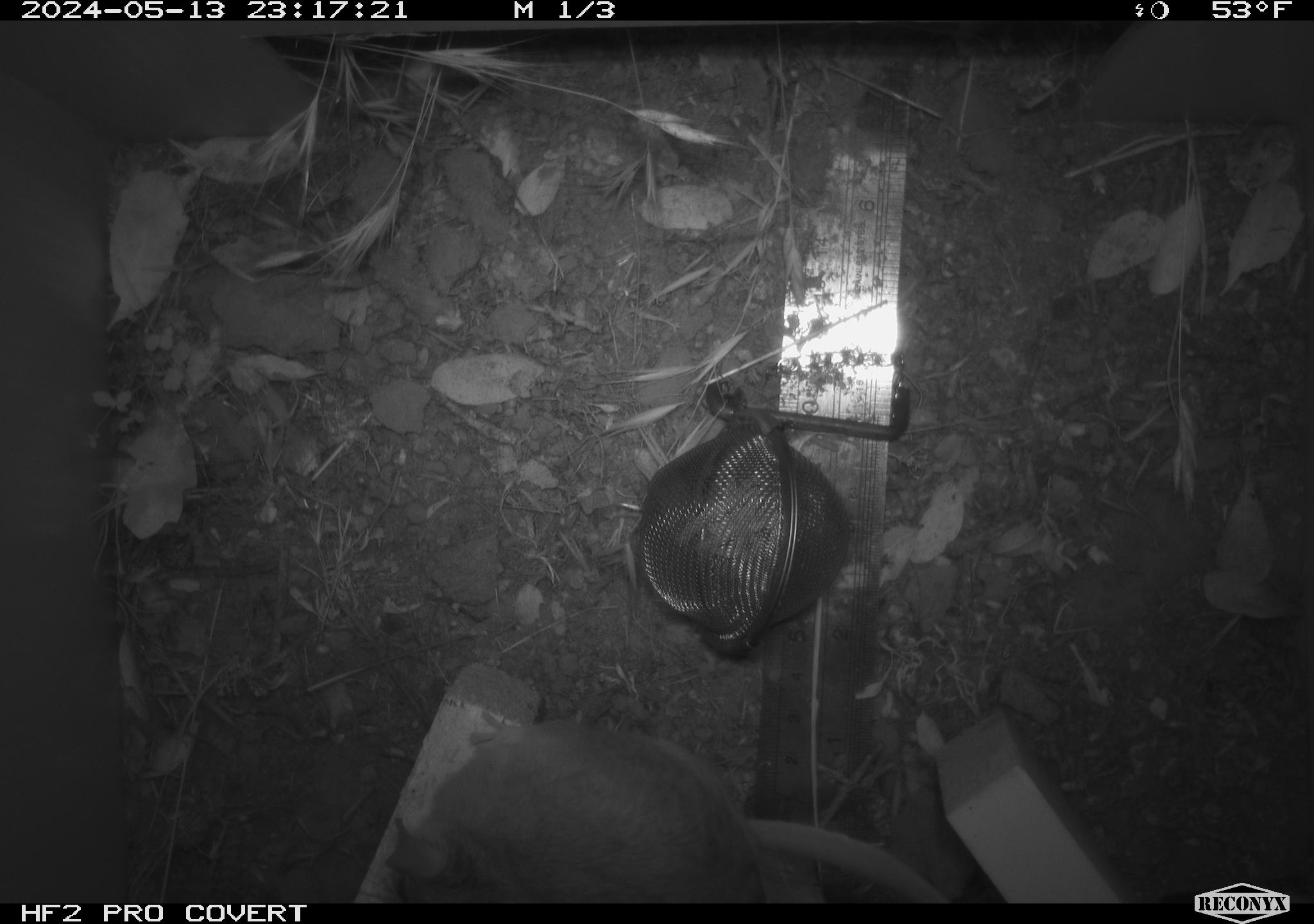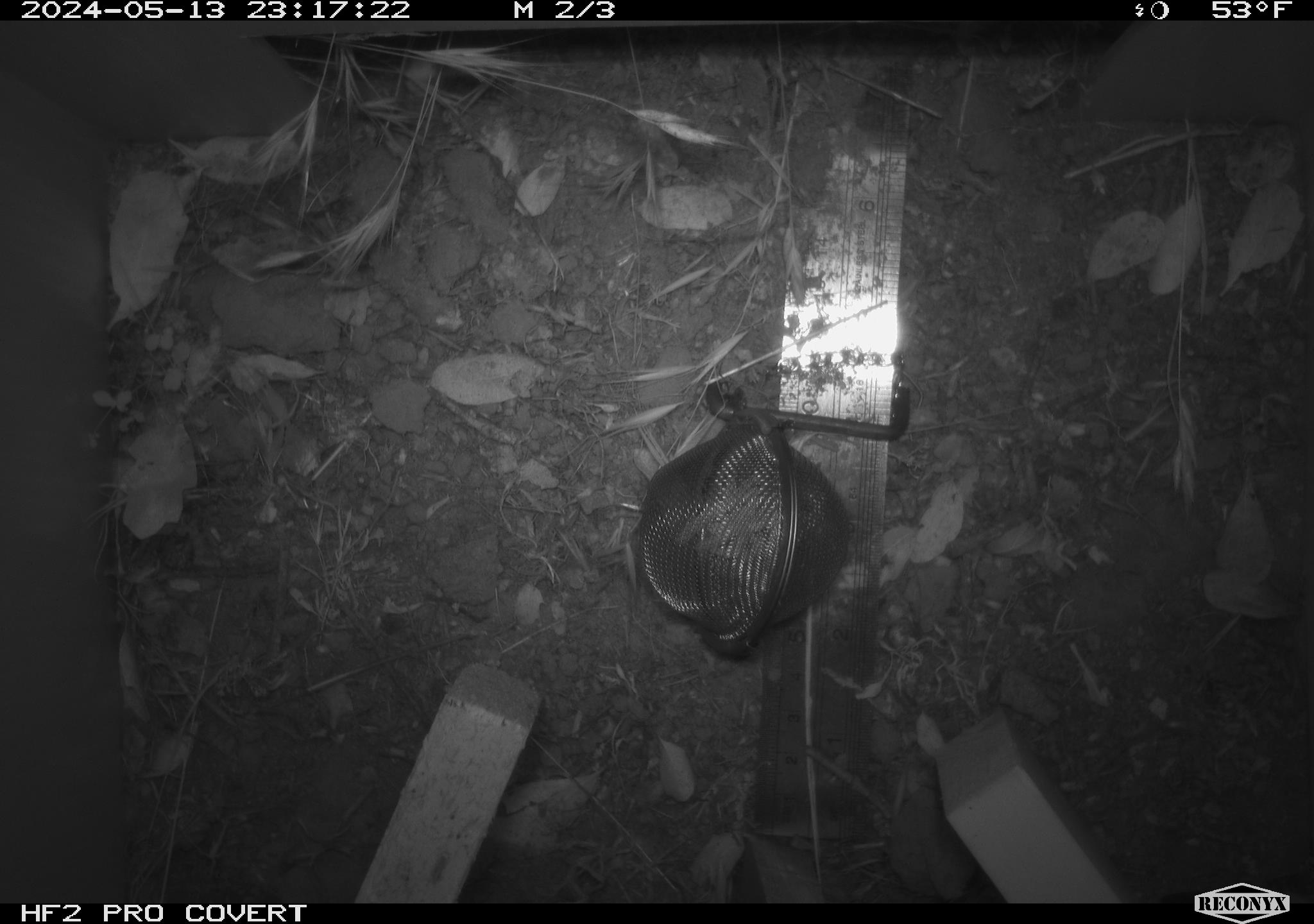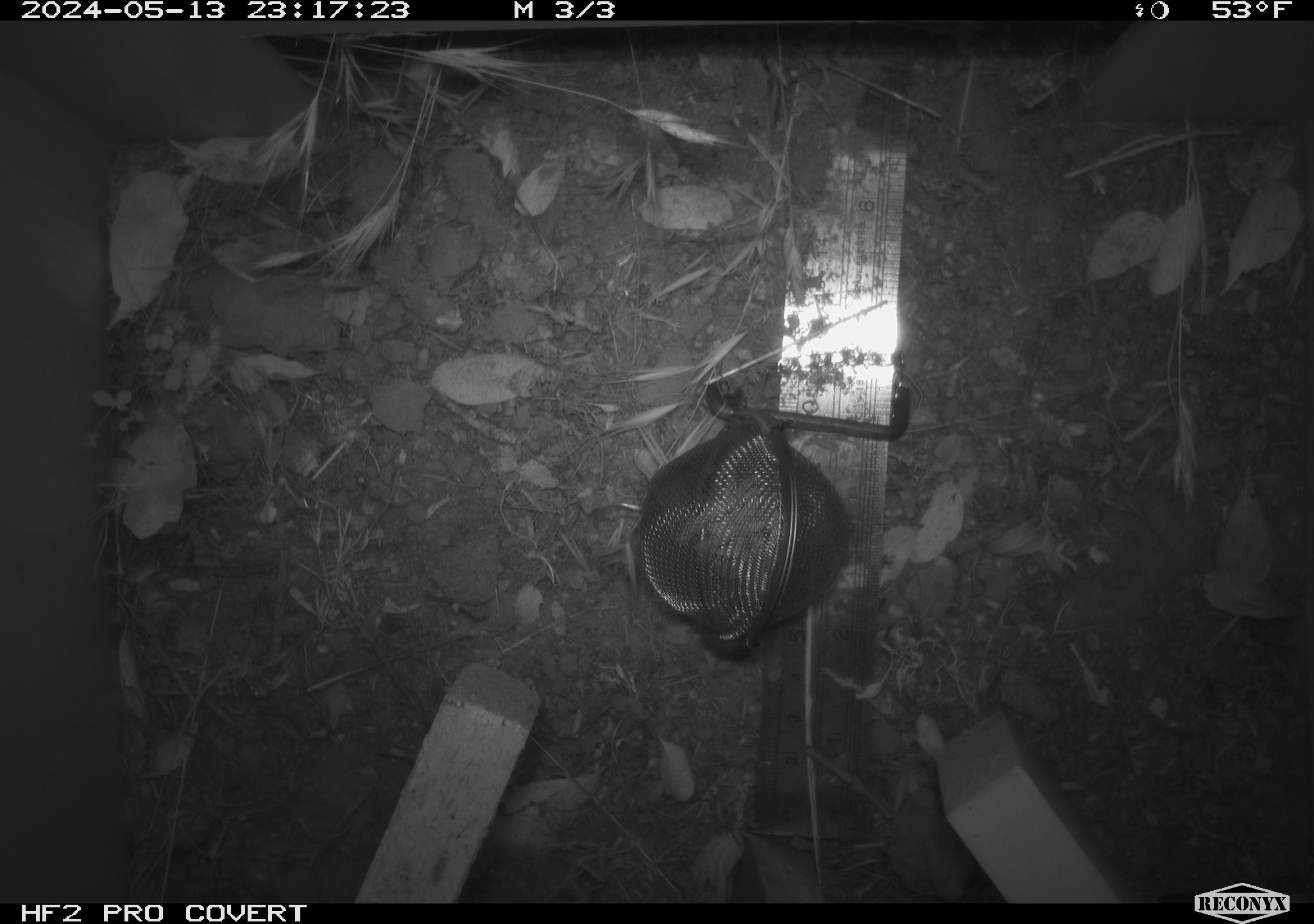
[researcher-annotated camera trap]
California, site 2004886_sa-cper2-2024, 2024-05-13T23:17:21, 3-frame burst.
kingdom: Animalia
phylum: Chordata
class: Mammalia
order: Rodentia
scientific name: Rodentia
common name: rodent